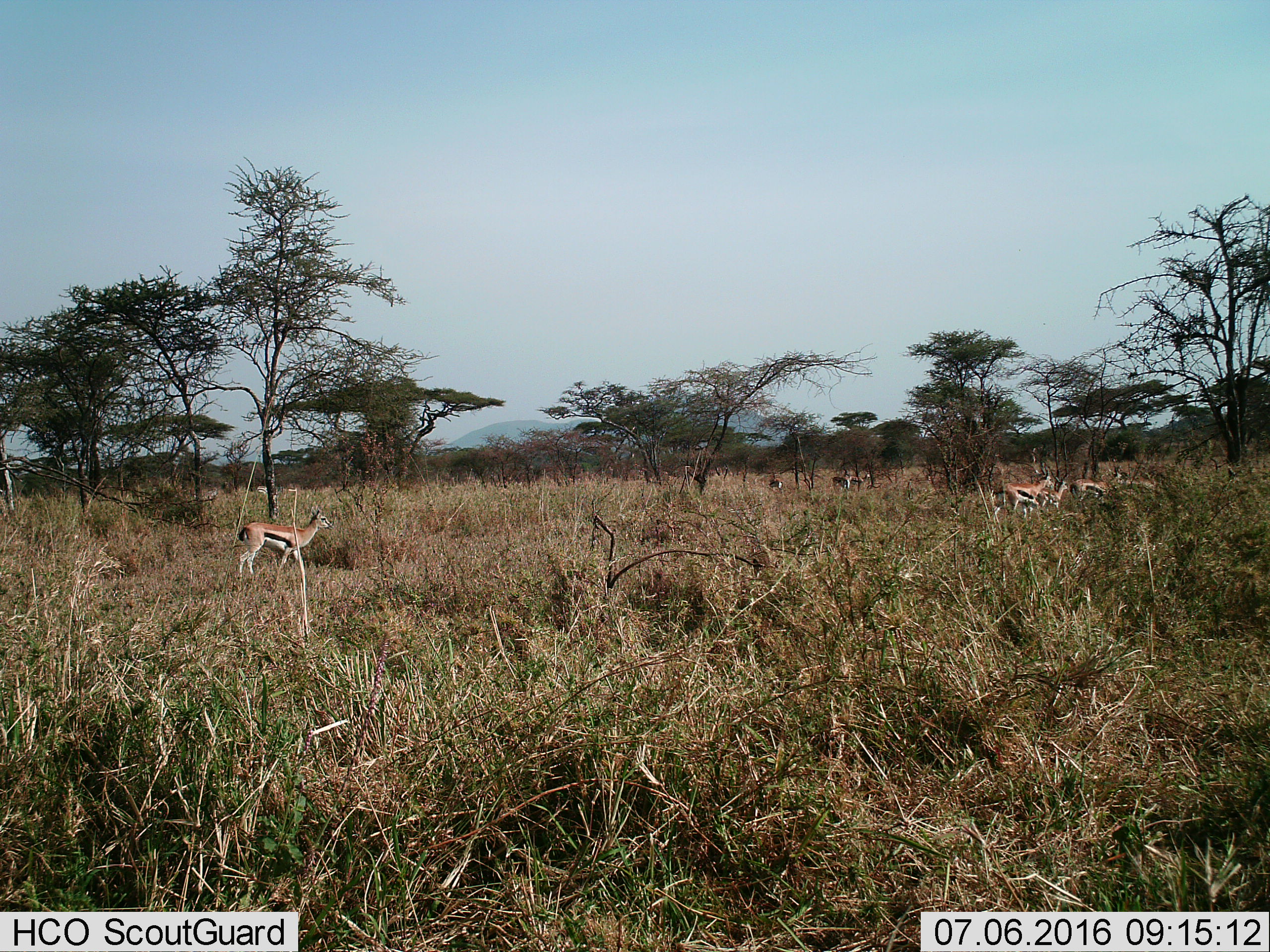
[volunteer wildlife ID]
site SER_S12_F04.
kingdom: Animalia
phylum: Chordata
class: Mammalia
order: Artiodactyla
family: Bovidae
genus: Eudorcas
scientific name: Eudorcas thomsonii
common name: thomson's gazelle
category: gazellethomsons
Gazellethomsons (thomson's gazelle) (Eudorcas thomsonii), count 8. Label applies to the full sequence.